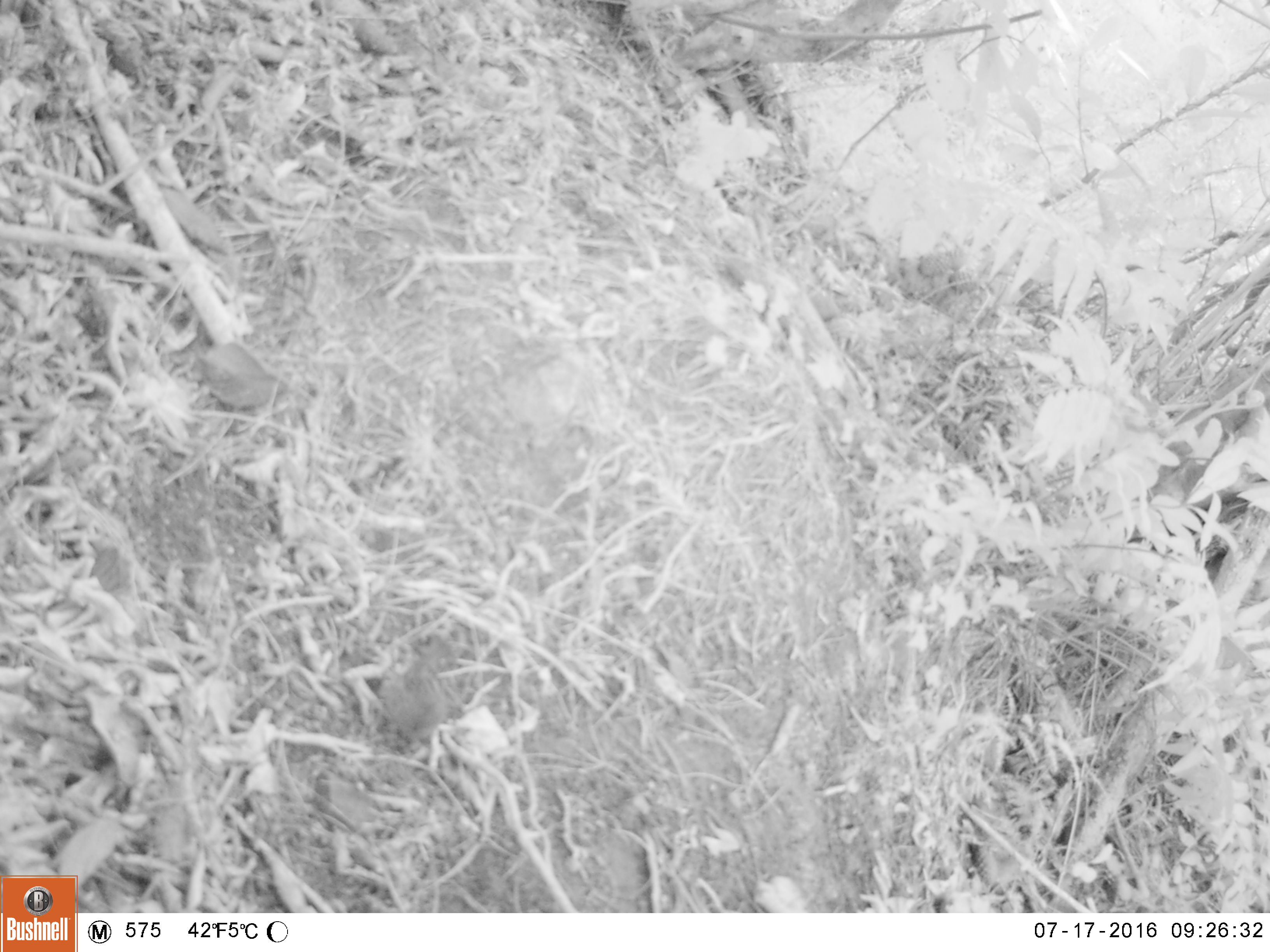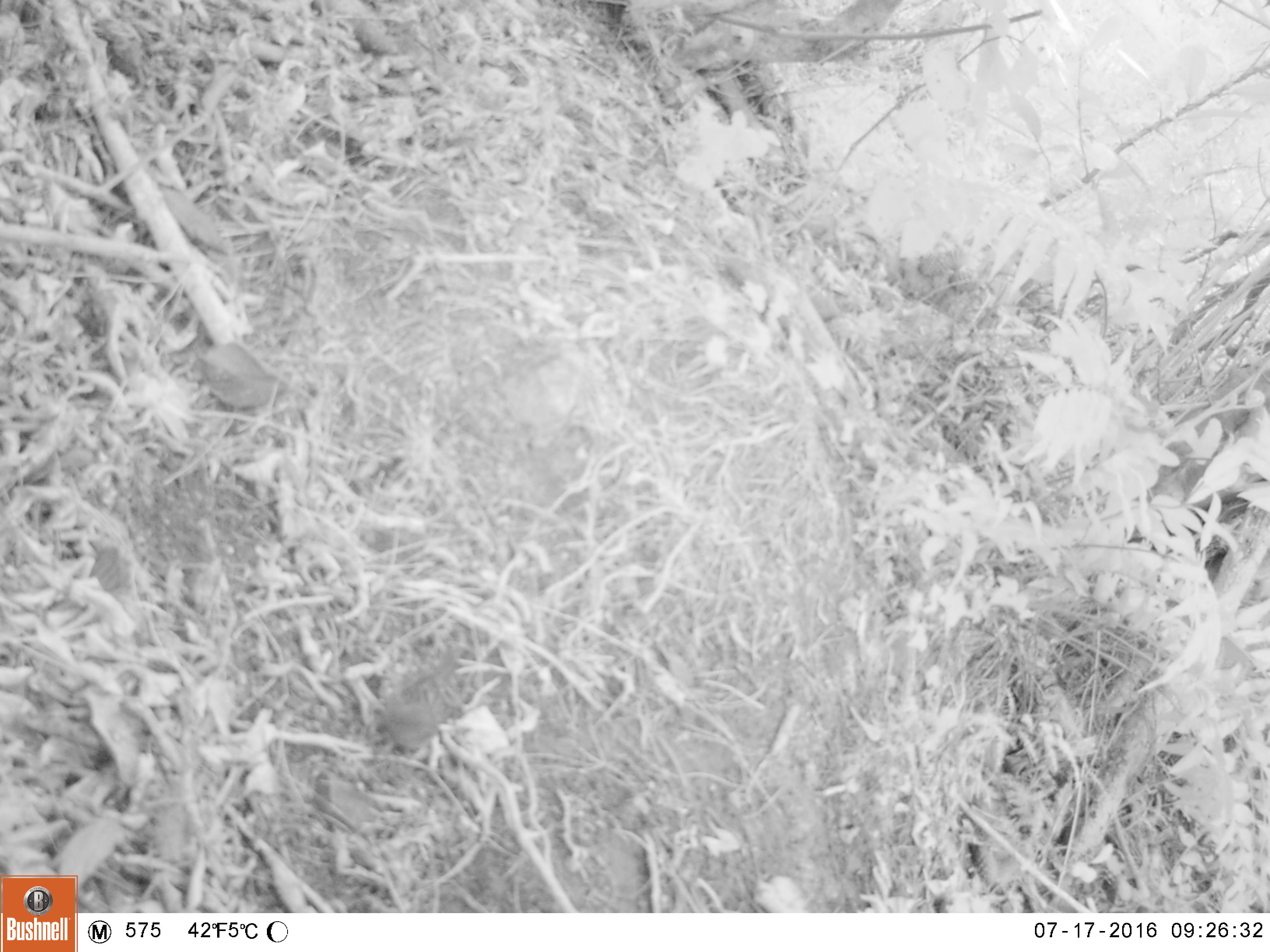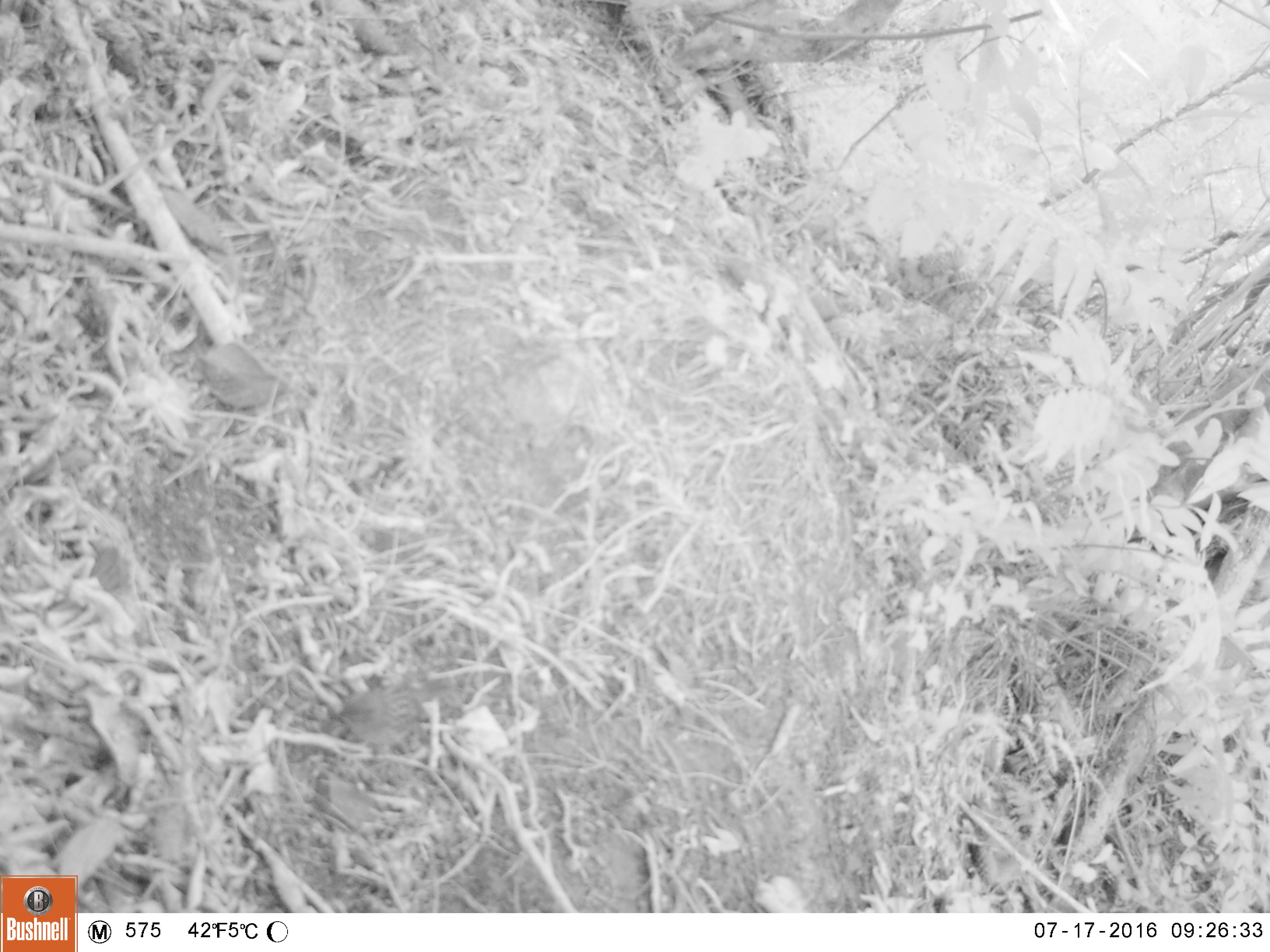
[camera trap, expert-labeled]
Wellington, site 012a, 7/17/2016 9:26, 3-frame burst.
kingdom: Animalia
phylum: Chordata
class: Aves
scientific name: Aves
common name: bird